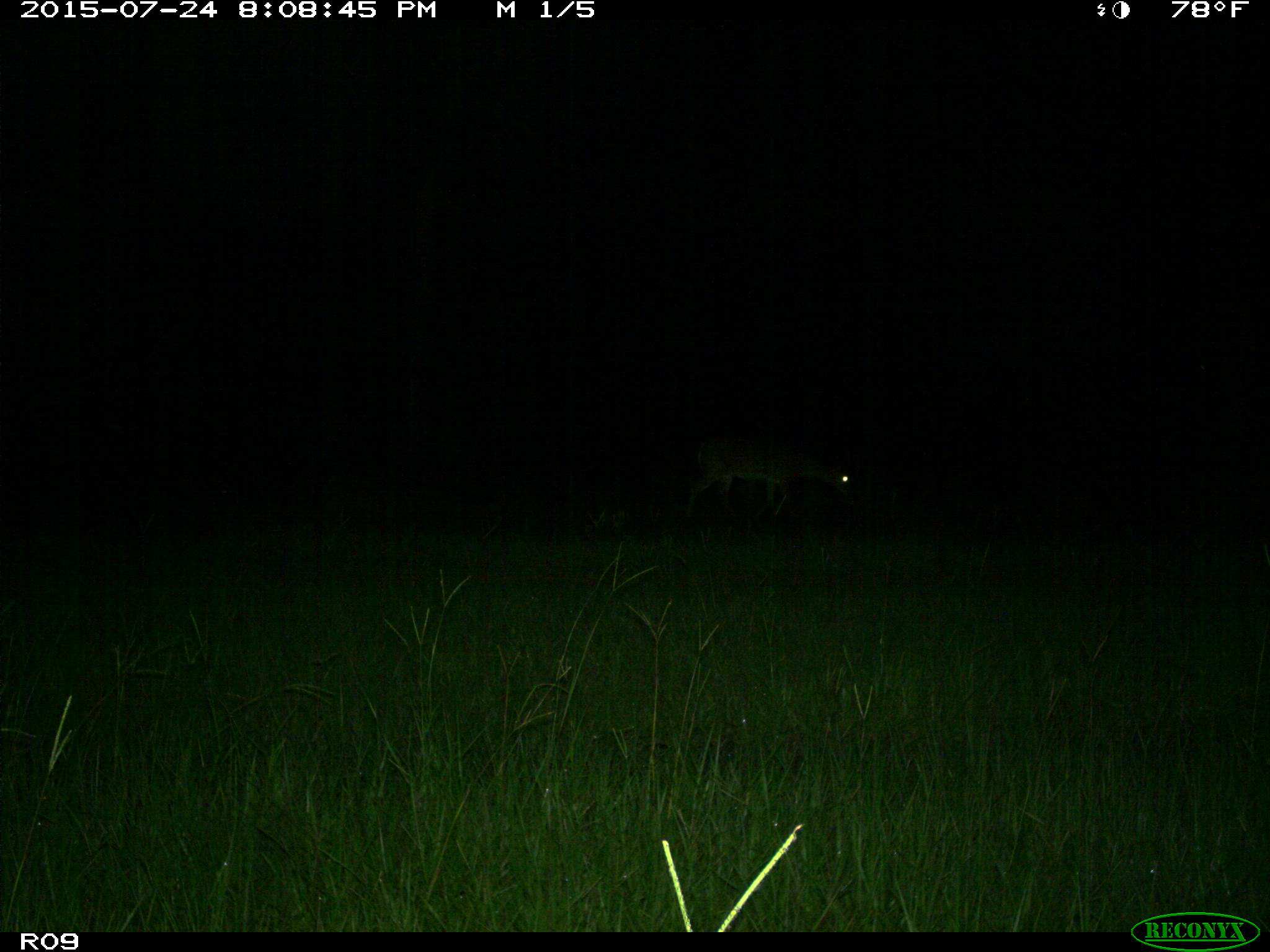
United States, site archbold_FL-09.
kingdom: Animalia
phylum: Chordata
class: Mammalia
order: Artiodactyla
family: Cervidae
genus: Odocoileus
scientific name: Odocoileus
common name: deer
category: unidentified deer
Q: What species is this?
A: Unidentified deer (deer) (Odocoileus).